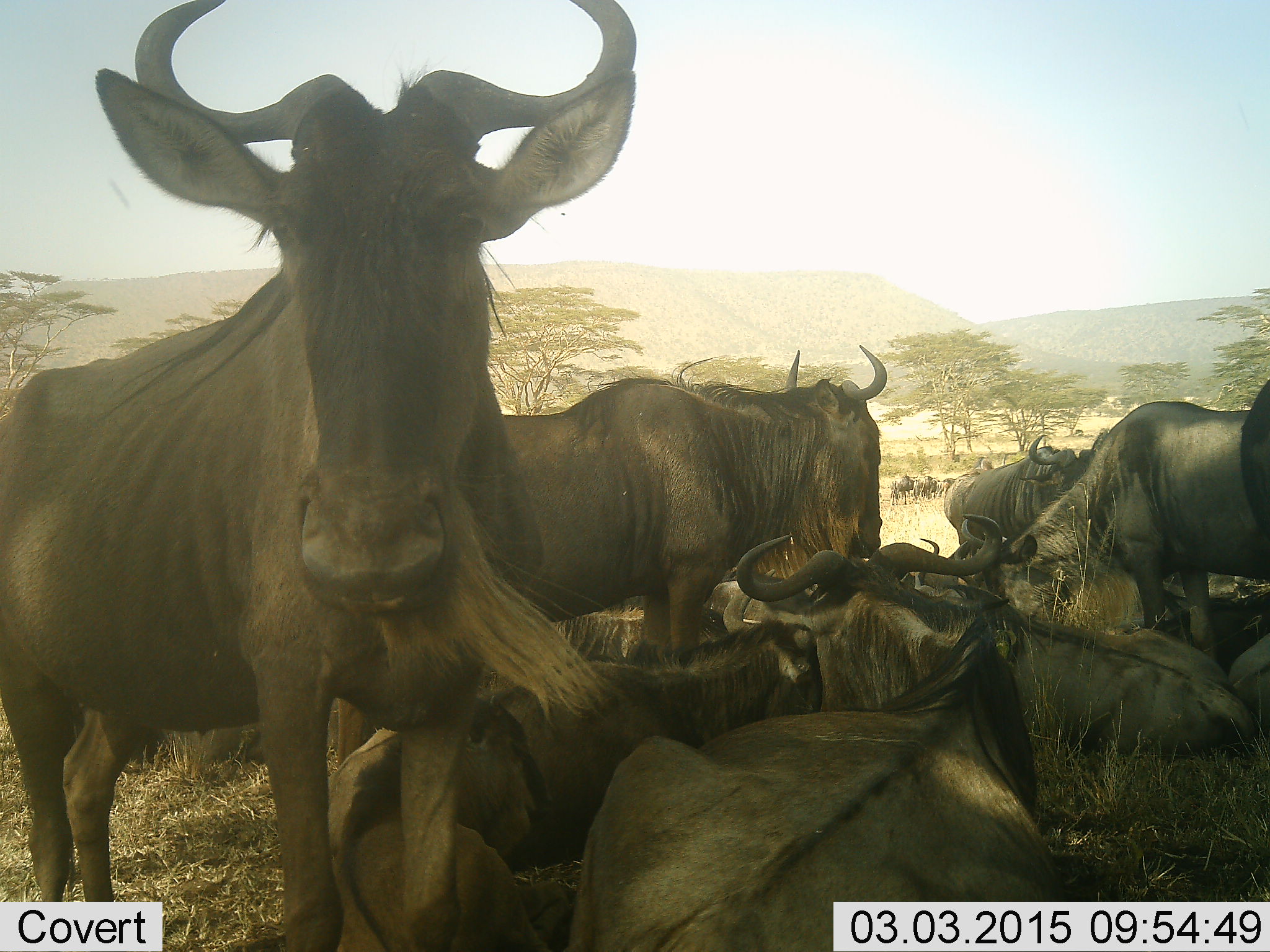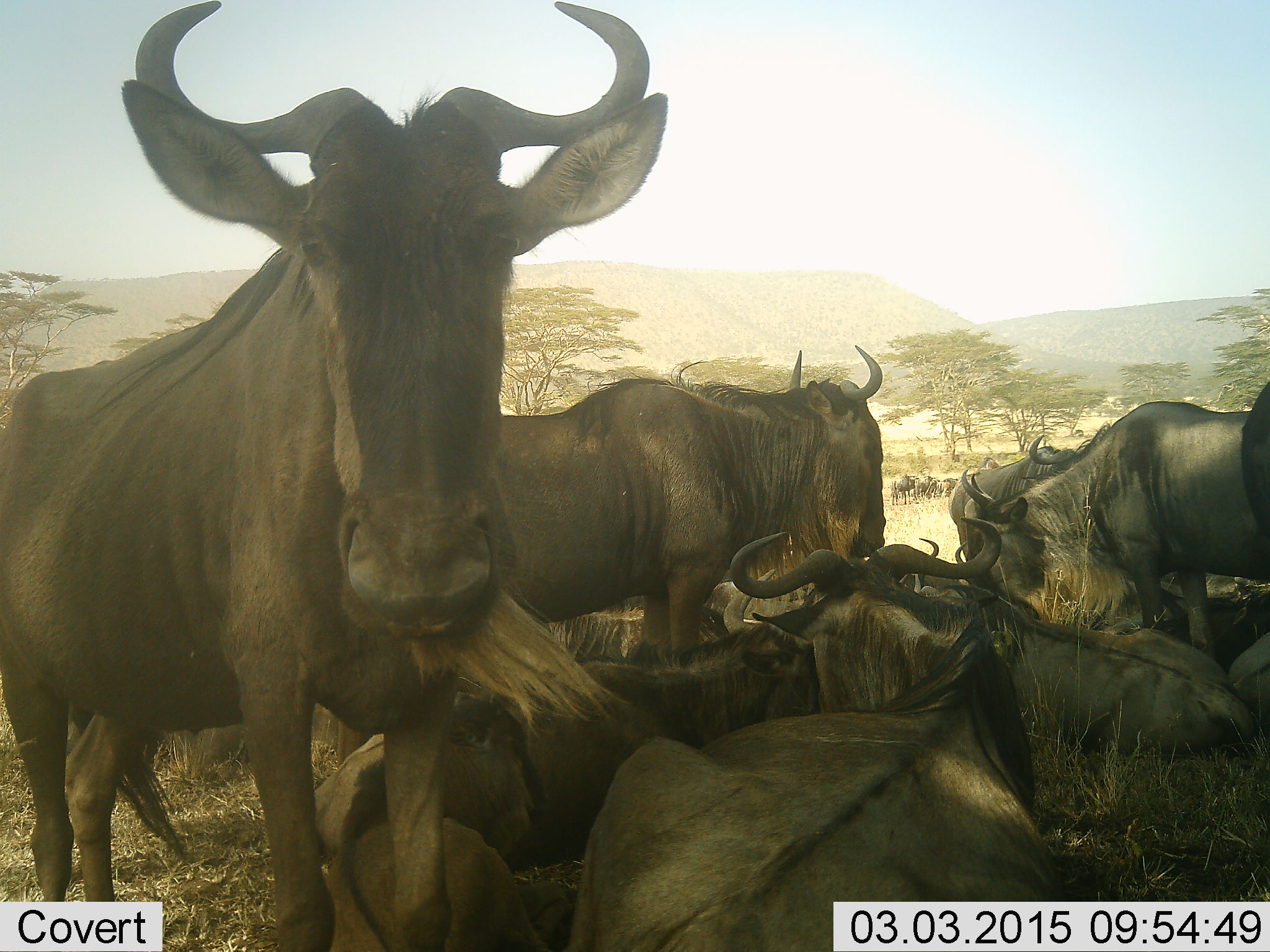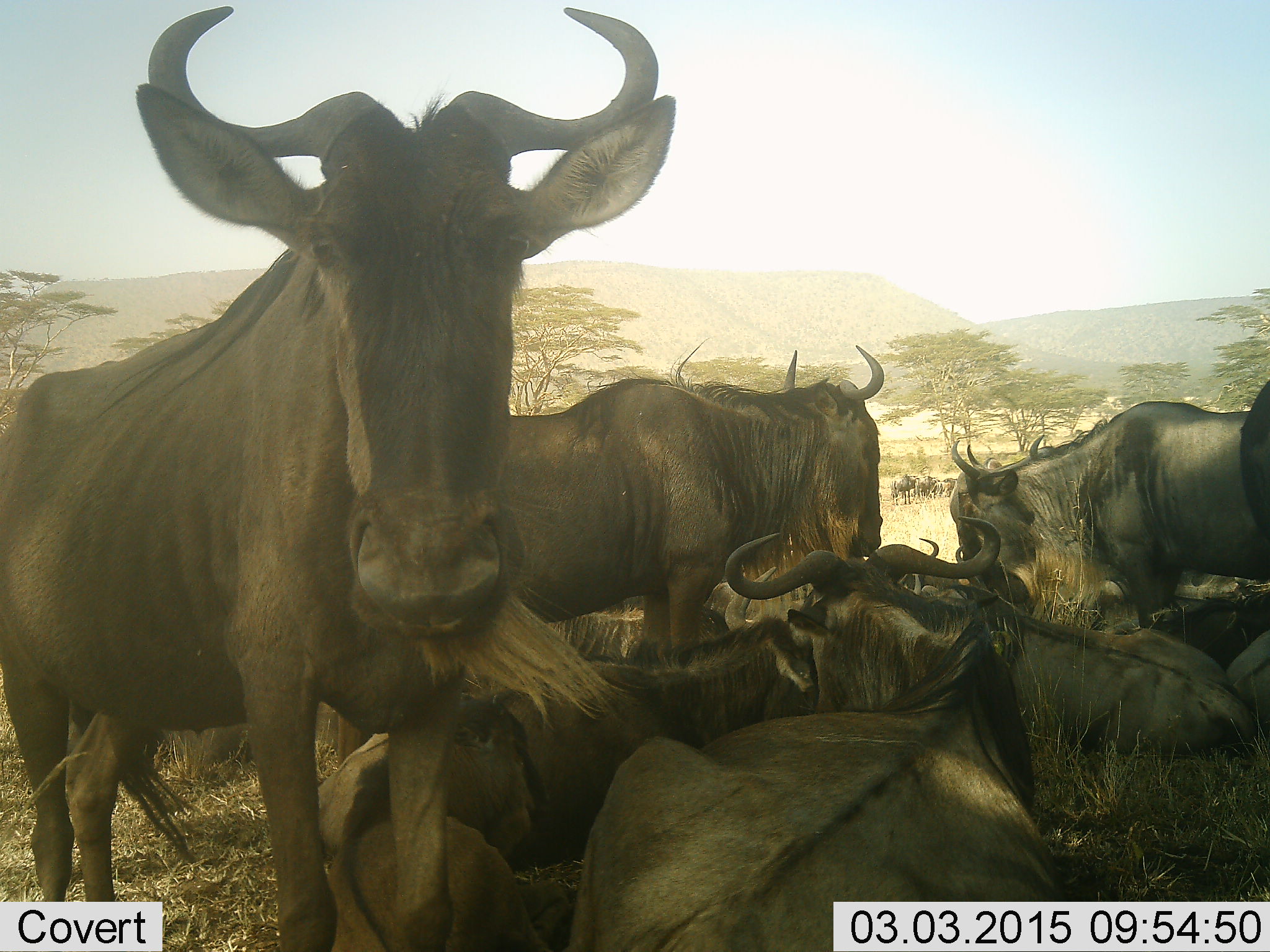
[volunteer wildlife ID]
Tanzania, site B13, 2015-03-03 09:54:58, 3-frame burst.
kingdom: Animalia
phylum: Chordata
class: Mammalia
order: Artiodactyla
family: Bovidae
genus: Connochaetes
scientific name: Connochaetes taurinus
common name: blue wildebeest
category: wildebeest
Wildebeest (blue wildebeest) (Connochaetes taurinus), count 9. Behavior (volunteer vote fractions): standing 70%, resting 100%, moving 0%, interacting 0%. Young present (vote fraction): 10%. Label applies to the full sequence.